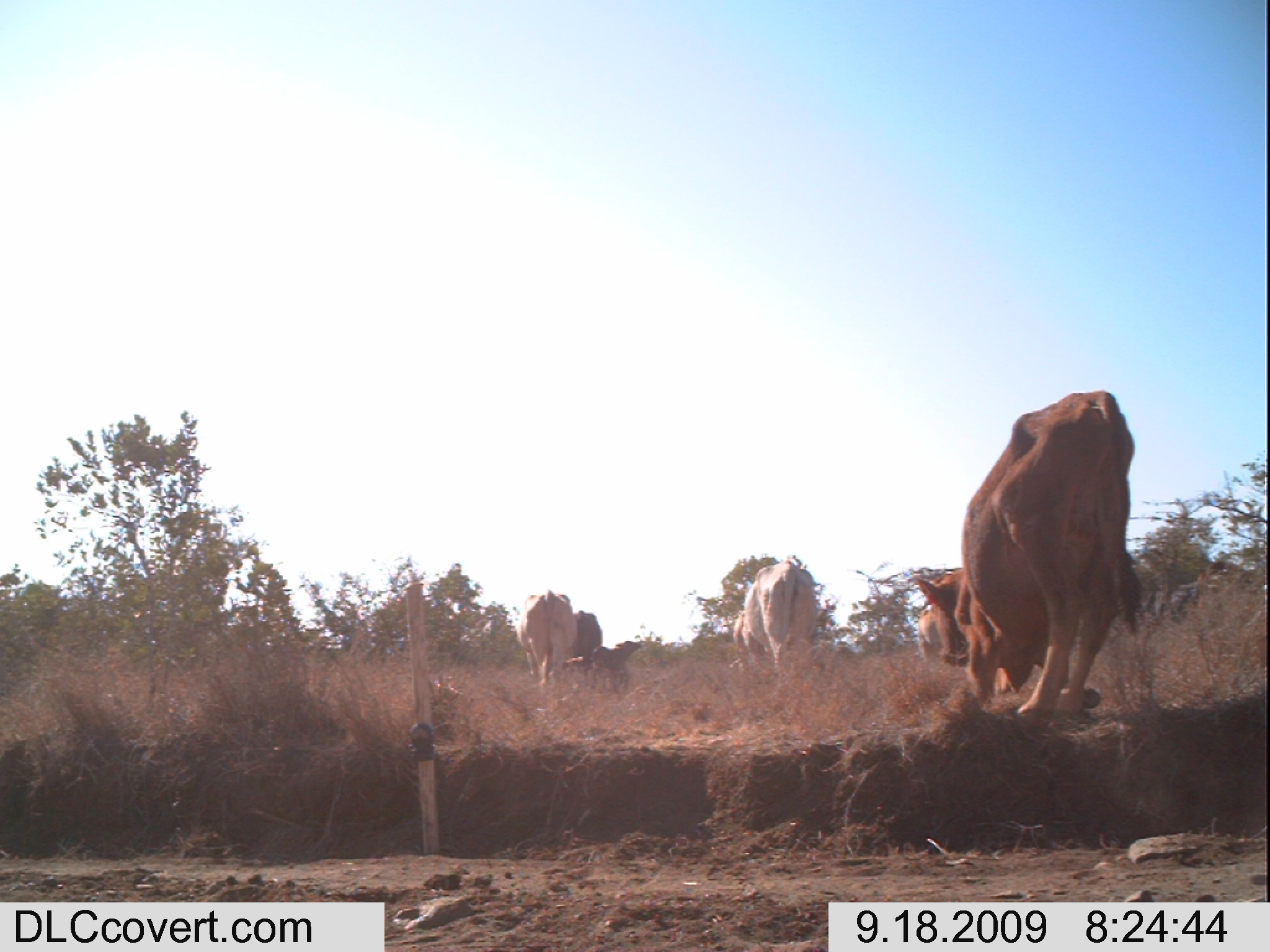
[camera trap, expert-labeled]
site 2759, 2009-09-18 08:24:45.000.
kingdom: Animalia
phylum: Chordata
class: Mammalia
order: Artiodactyla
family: Bovidae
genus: Bos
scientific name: Bos taurus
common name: domestic cattle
Bos taurus (domestic cattle), count 5.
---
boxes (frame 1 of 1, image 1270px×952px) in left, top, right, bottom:
bos taurus: 909, 386, 1149, 726; 724, 560, 819, 674; 517, 587, 577, 691; 589, 640, 644, 696; 571, 609, 604, 672; 916, 610, 941, 662